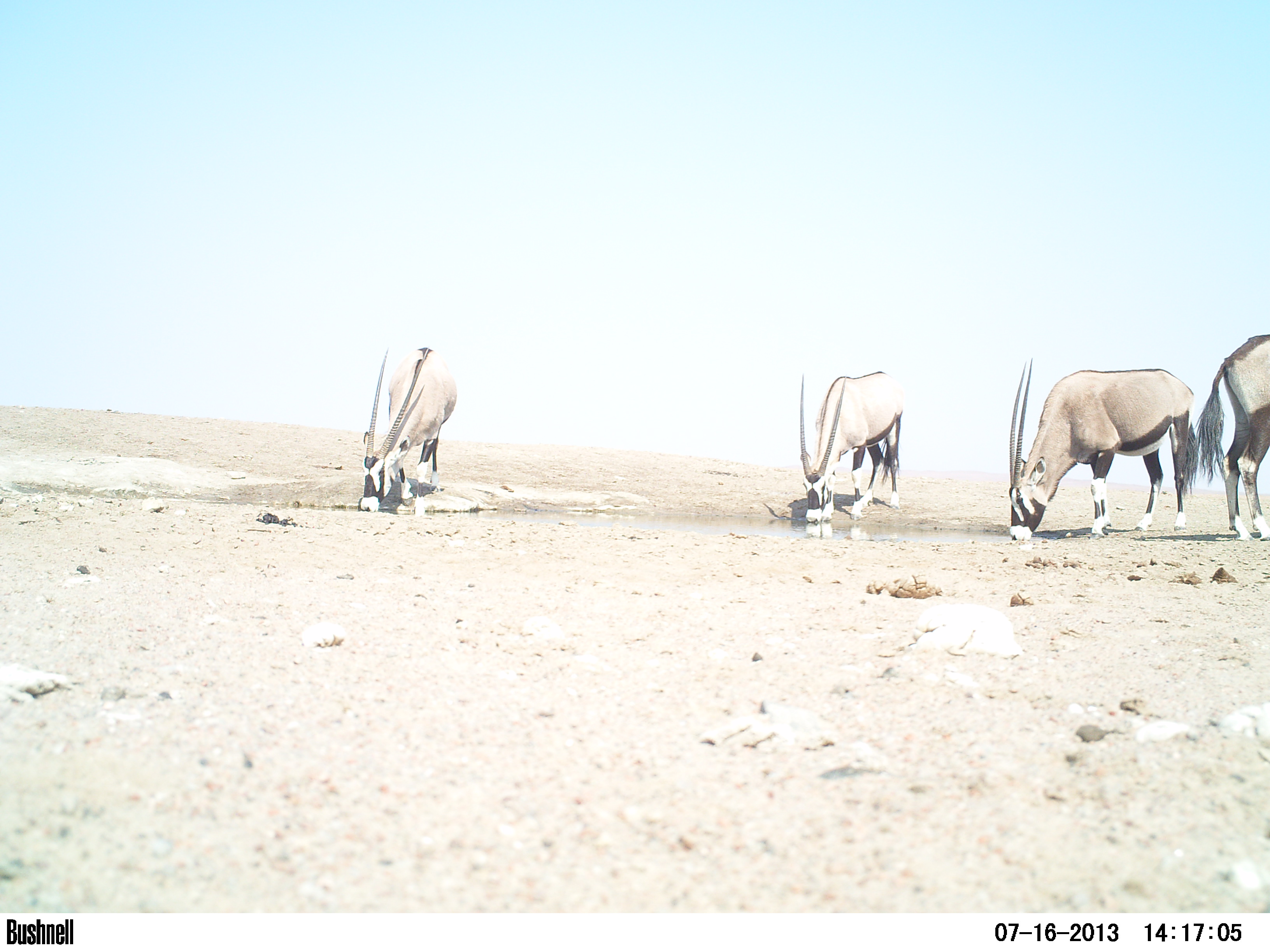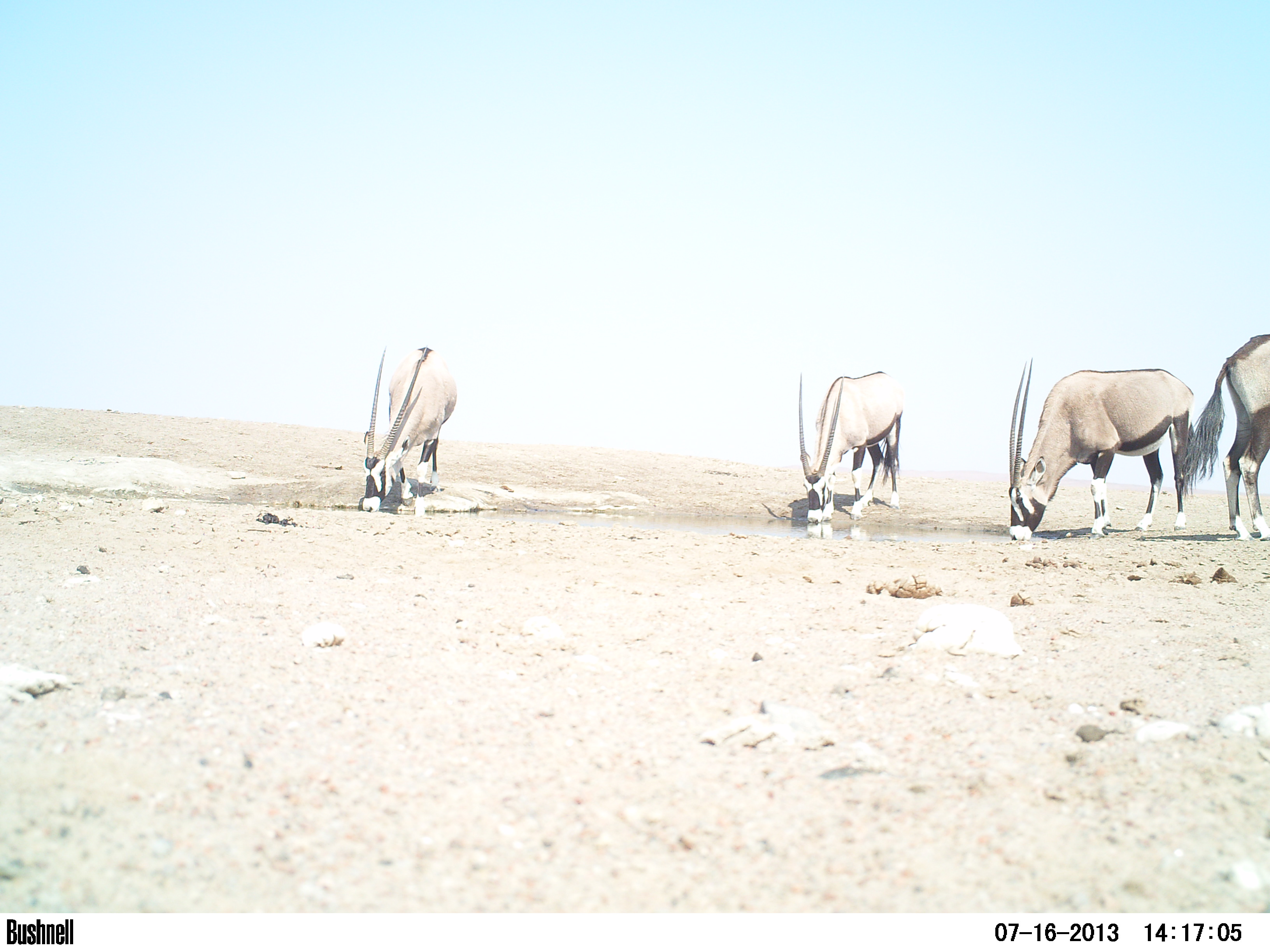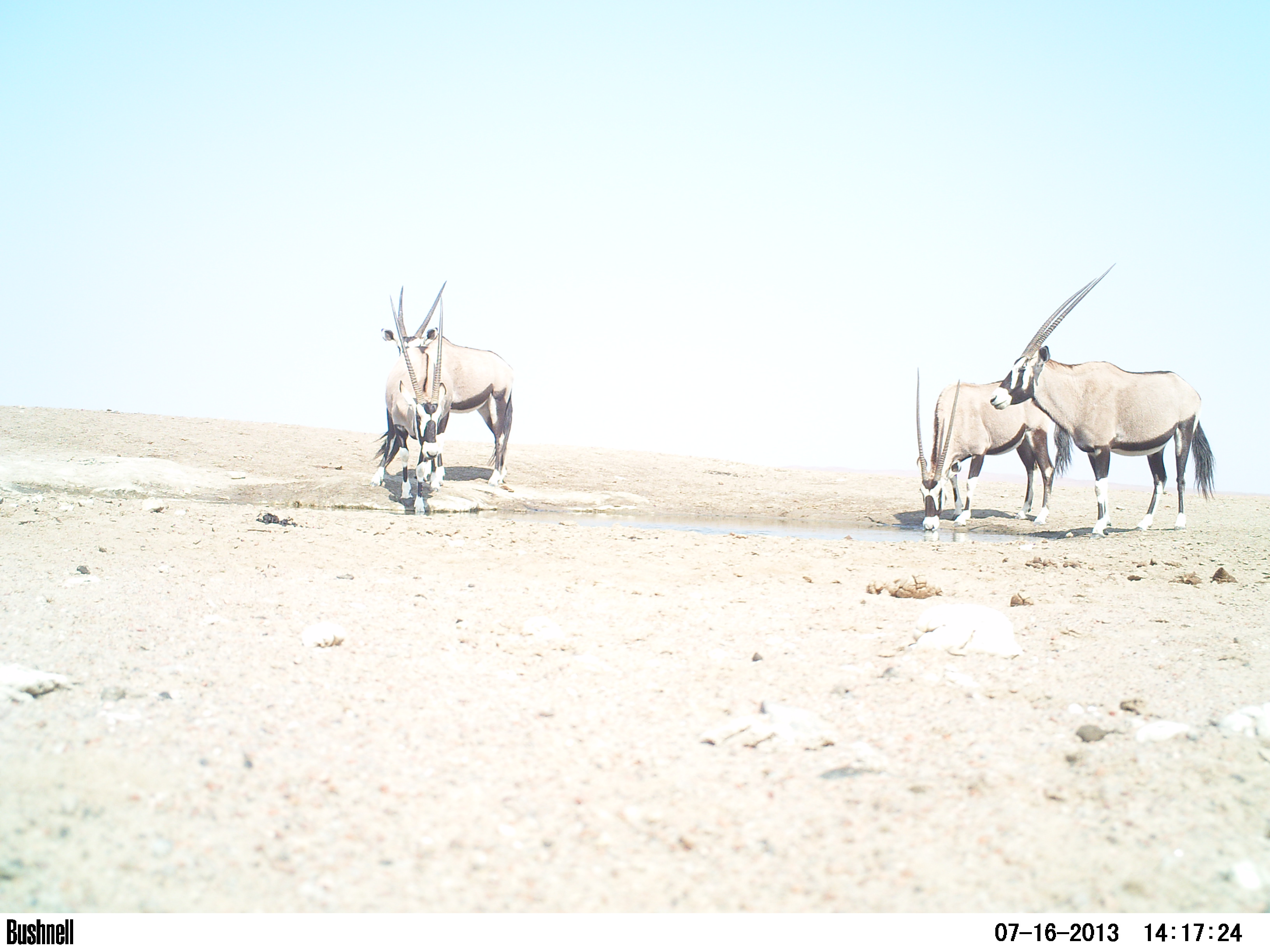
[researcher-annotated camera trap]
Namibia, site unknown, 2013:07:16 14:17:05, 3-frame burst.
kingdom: Animalia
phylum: Chordata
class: Mammalia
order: Artiodactyla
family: Bovidae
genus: Oryx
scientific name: Oryx gazella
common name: gemsbok